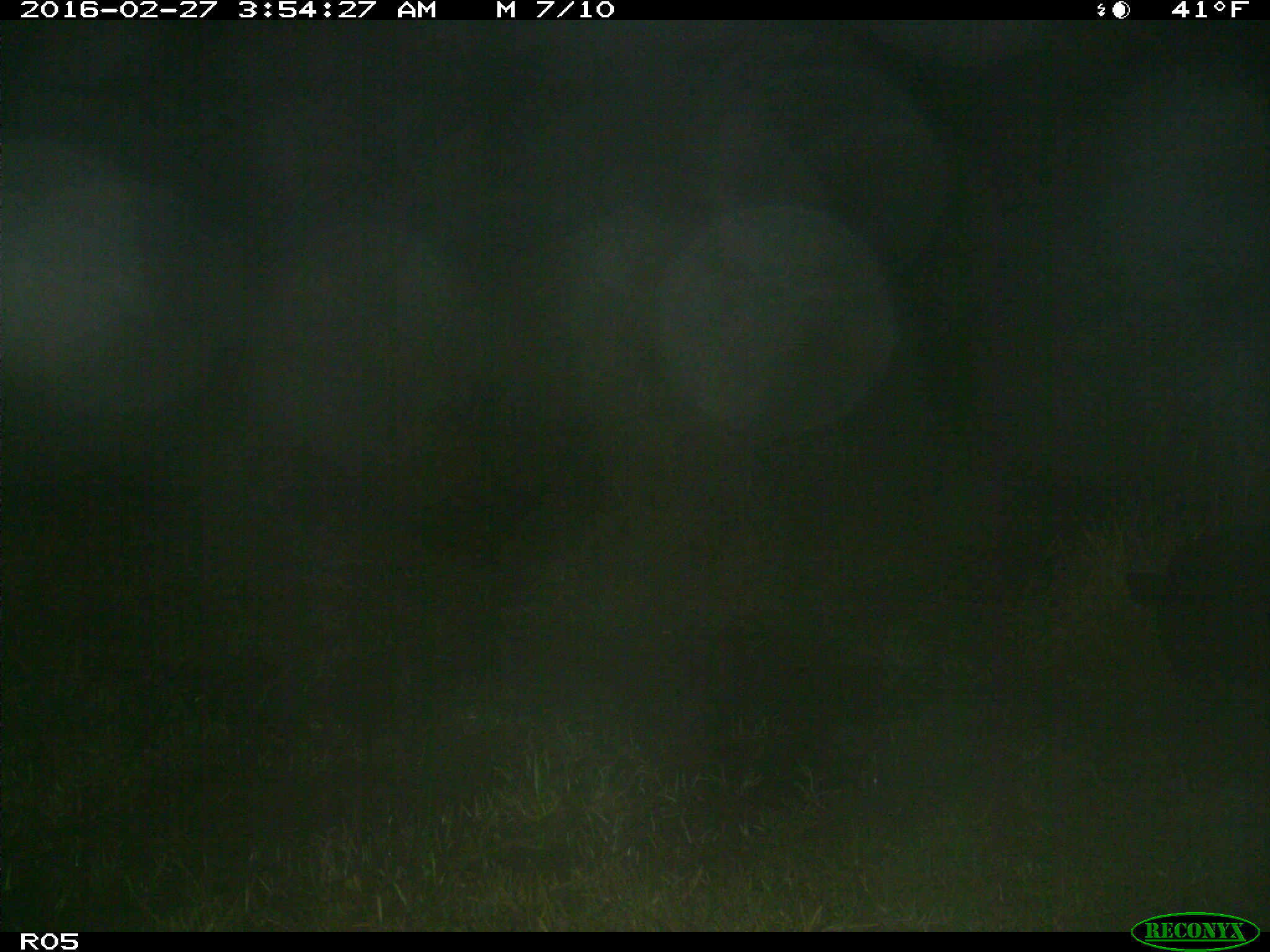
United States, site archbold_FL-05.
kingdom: Animalia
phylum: Chordata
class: Mammalia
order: Artiodactyla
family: Suidae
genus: Sus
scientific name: Sus scrofa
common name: wild boar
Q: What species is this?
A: Sus scrofa (wild boar).